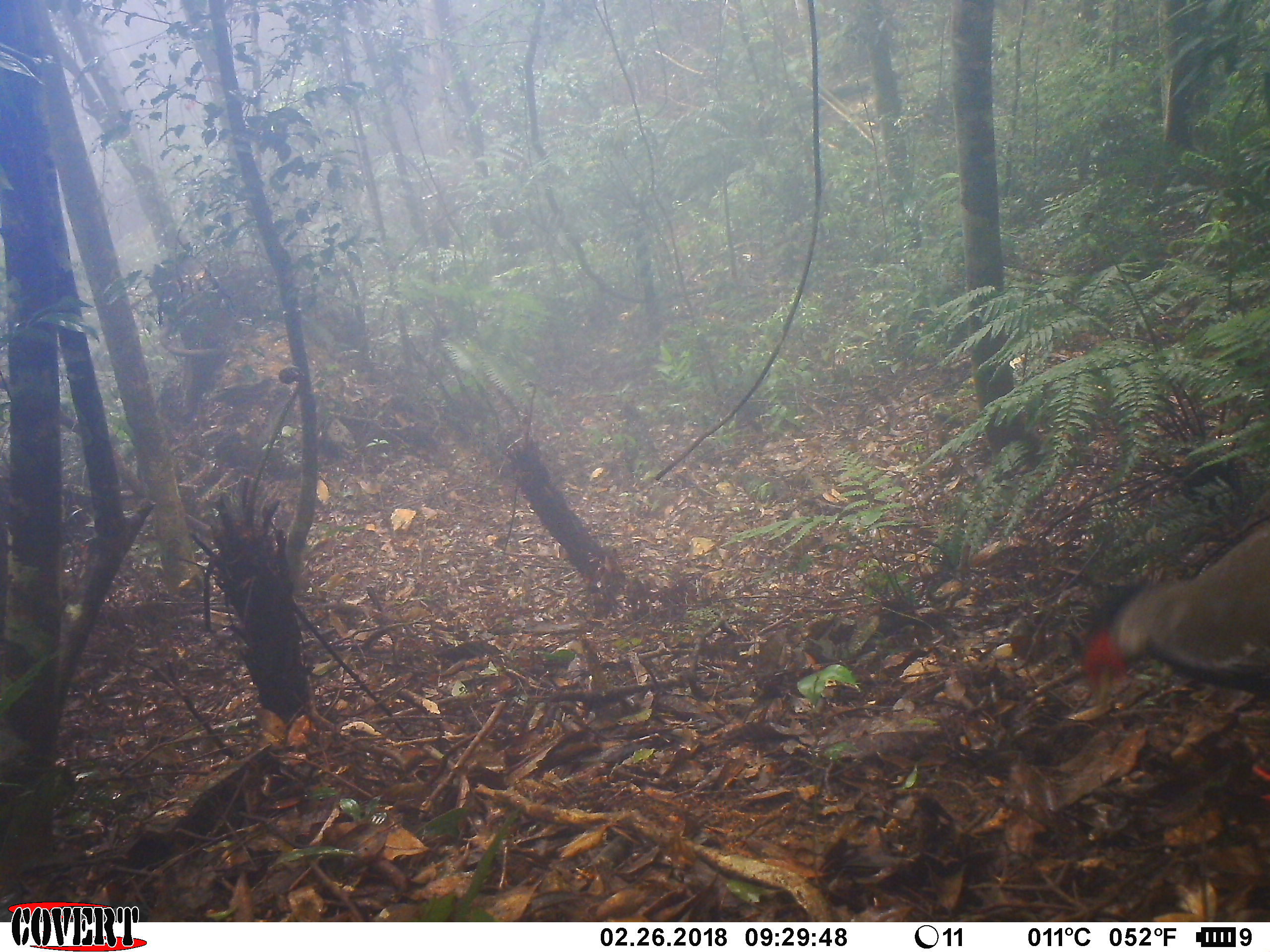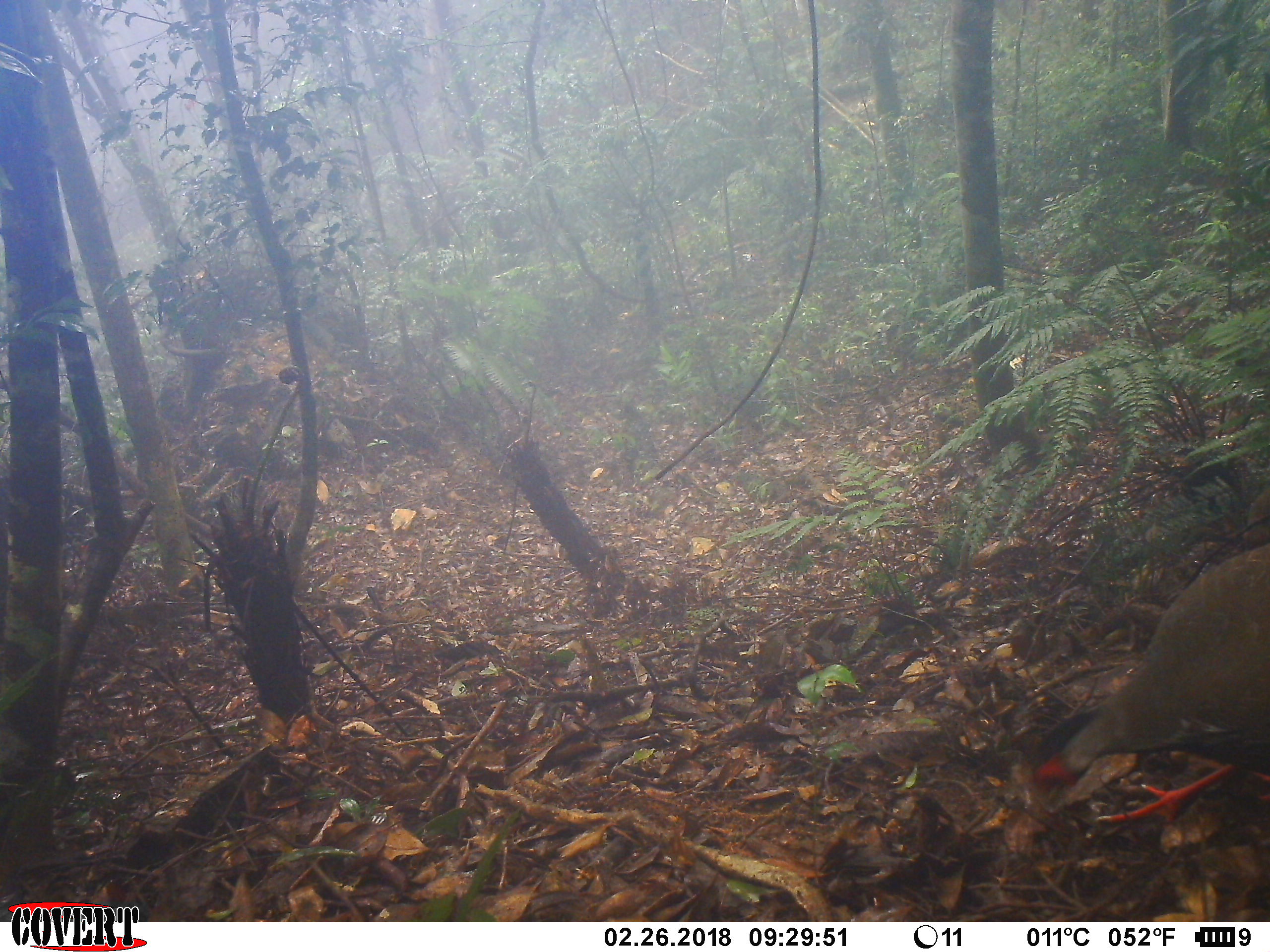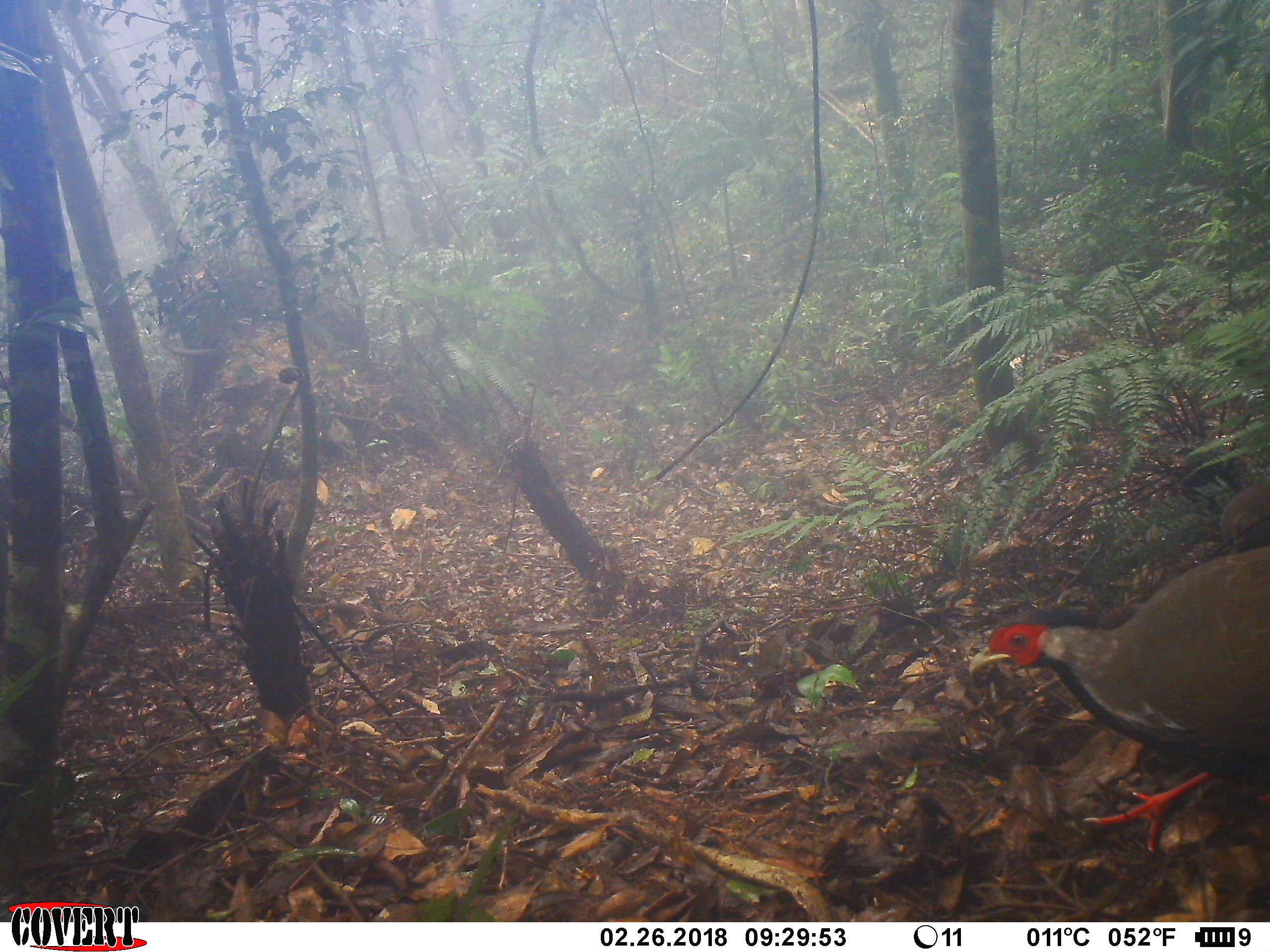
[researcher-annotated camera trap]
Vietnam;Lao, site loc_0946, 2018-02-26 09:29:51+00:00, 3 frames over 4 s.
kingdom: Animalia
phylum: Chordata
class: Aves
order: Galliformes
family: Phasianidae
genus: Lophura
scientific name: Lophura nycthemera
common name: silver pheasant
Silver pheasant (Lophura nycthemera). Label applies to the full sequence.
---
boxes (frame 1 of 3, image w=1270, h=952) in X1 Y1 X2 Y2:
silver pheasant: 1080 518 1270 800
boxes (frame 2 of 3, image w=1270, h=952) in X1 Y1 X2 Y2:
silver pheasant: 1035 542 1269 825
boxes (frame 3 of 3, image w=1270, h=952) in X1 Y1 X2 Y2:
silver pheasant: 968 542 1270 856; 1173 480 1270 575